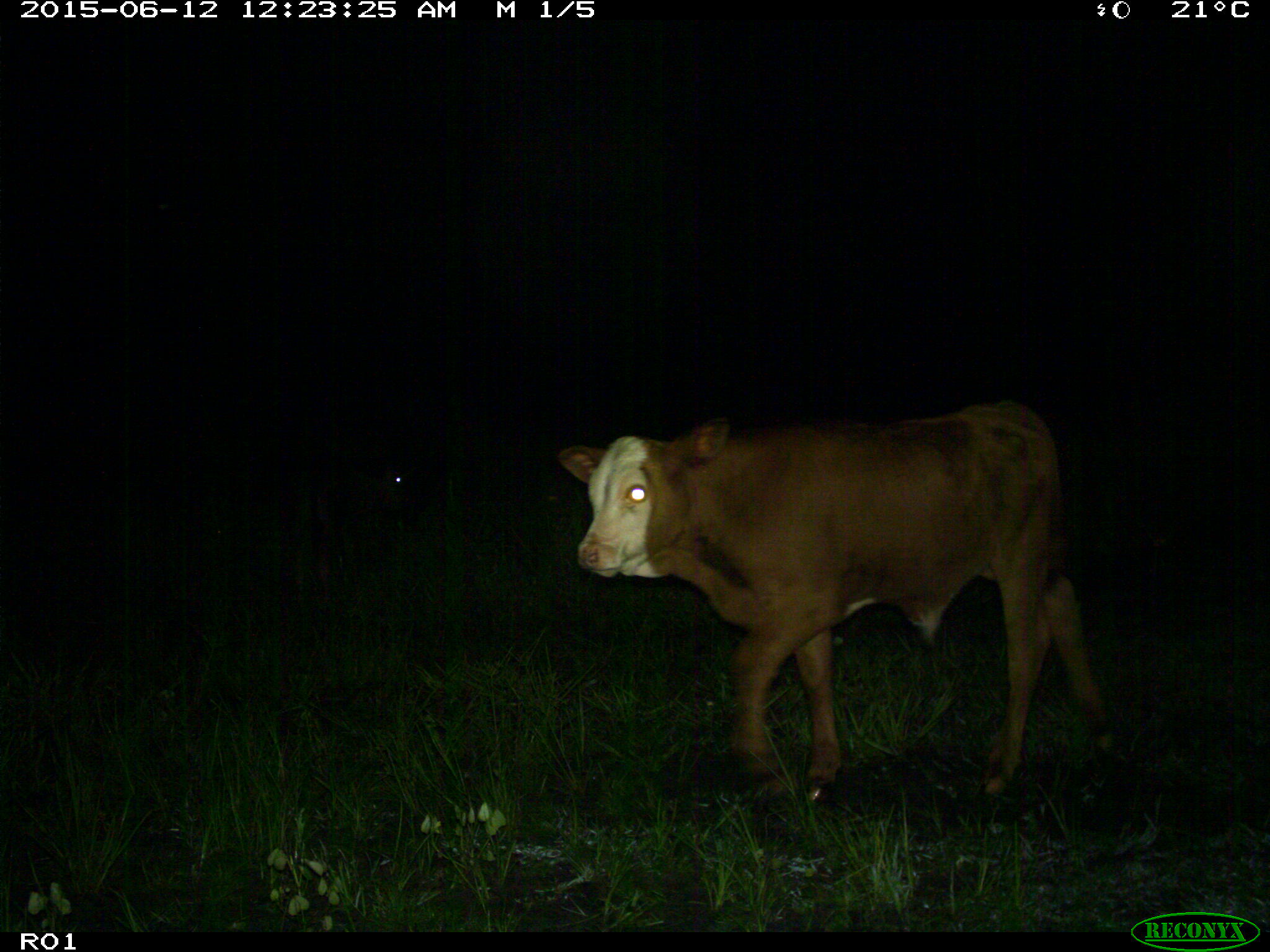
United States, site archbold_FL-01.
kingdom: Animalia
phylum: Chordata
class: Mammalia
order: Artiodactyla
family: Bovidae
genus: Bos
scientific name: Bos taurus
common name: domestic cow